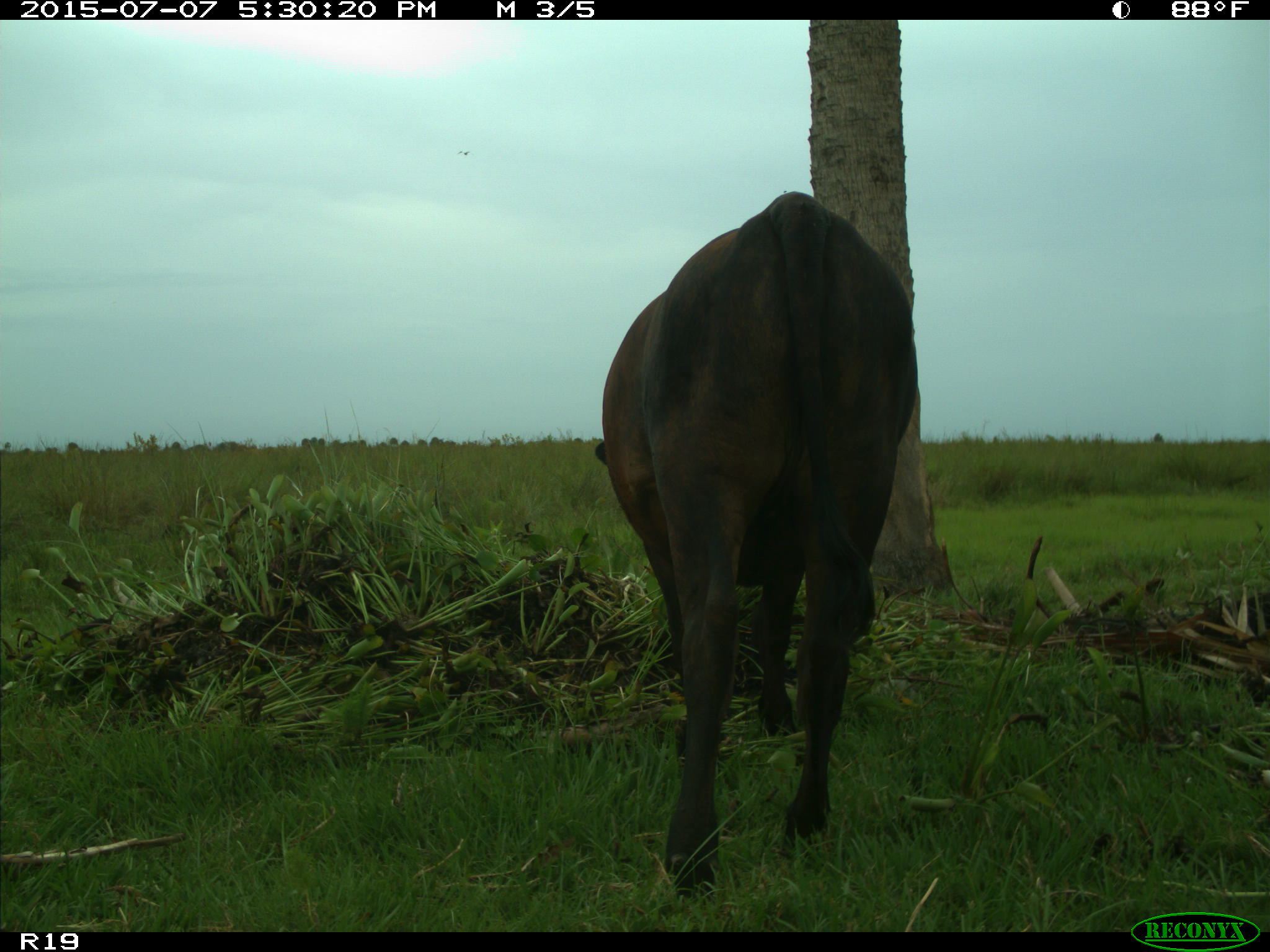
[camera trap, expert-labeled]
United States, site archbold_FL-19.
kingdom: Animalia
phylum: Chordata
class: Mammalia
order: Artiodactyla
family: Bovidae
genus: Bos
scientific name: Bos taurus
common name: domestic cow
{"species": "Bos taurus (domestic cow)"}